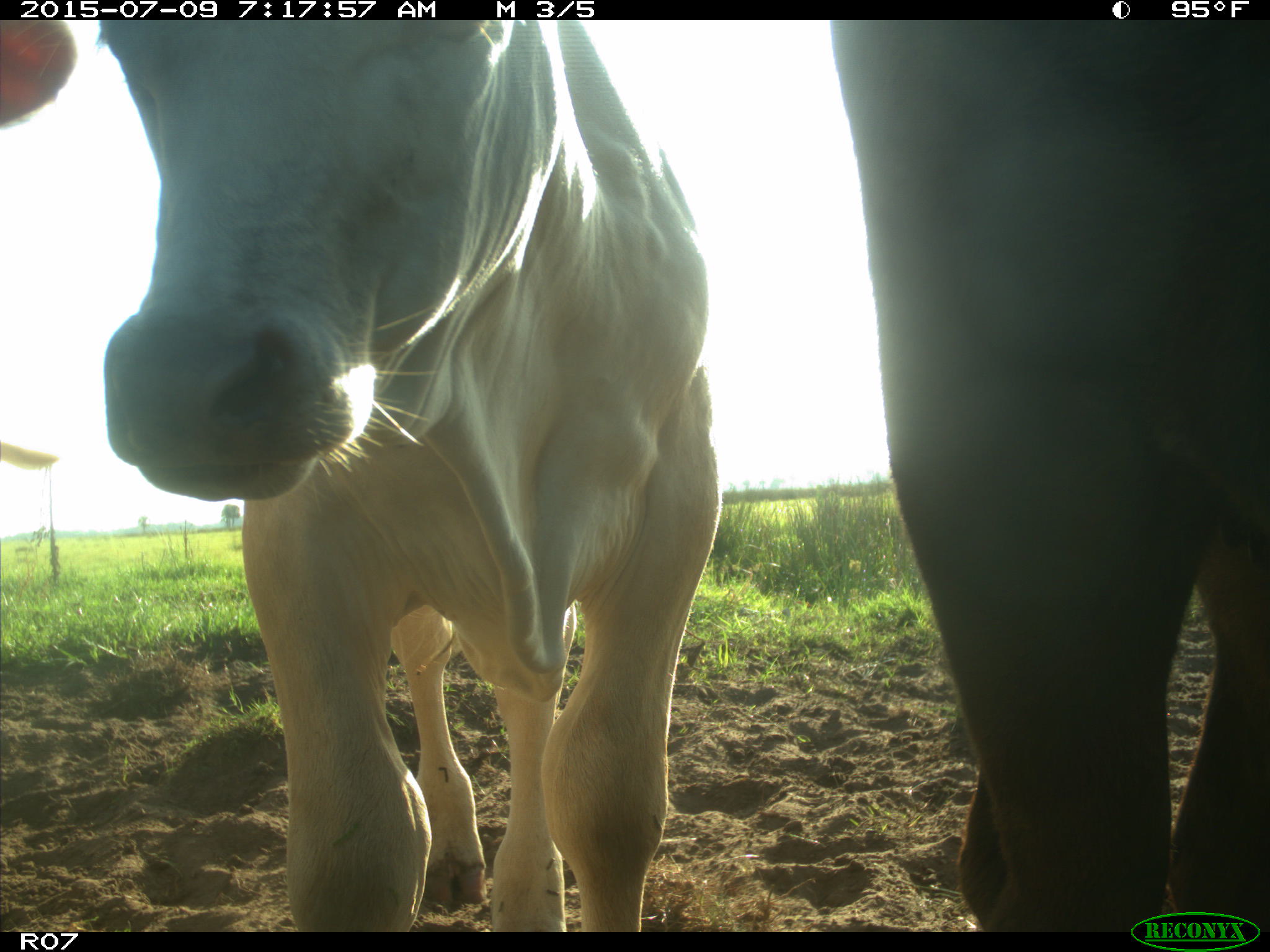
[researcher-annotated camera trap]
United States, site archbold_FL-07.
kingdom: Animalia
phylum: Chordata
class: Mammalia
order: Artiodactyla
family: Bovidae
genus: Bos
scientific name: Bos taurus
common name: domestic cow